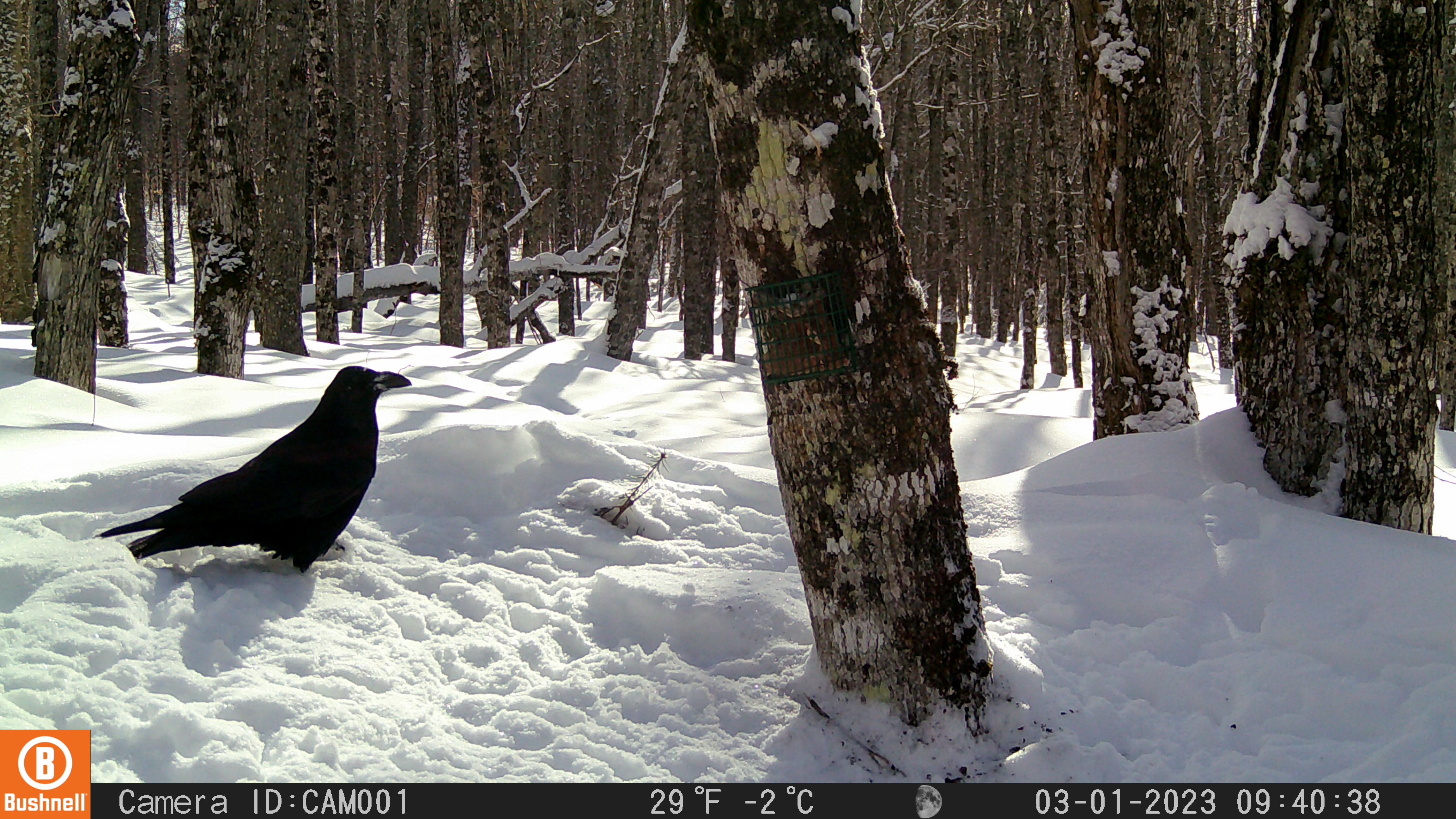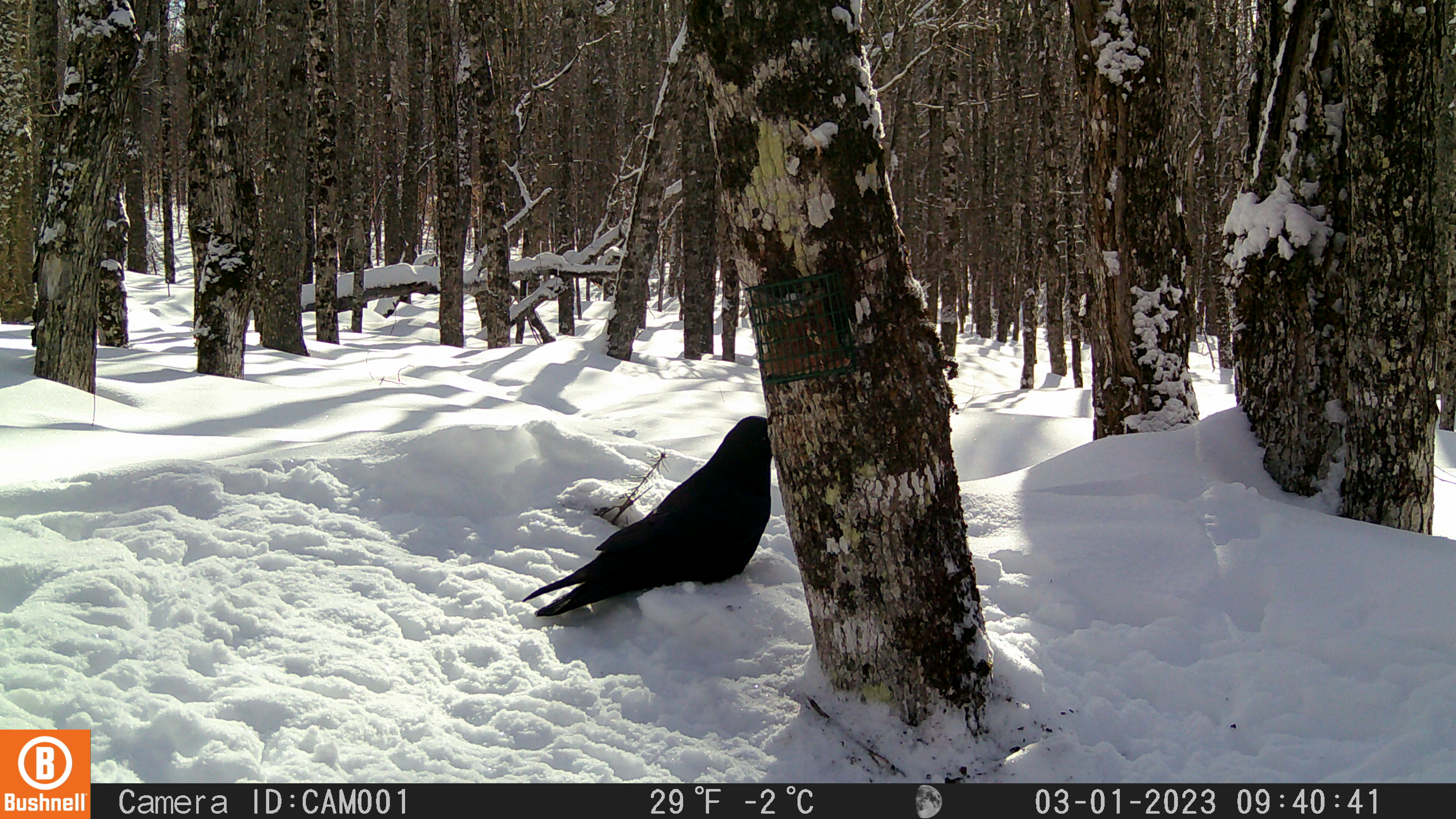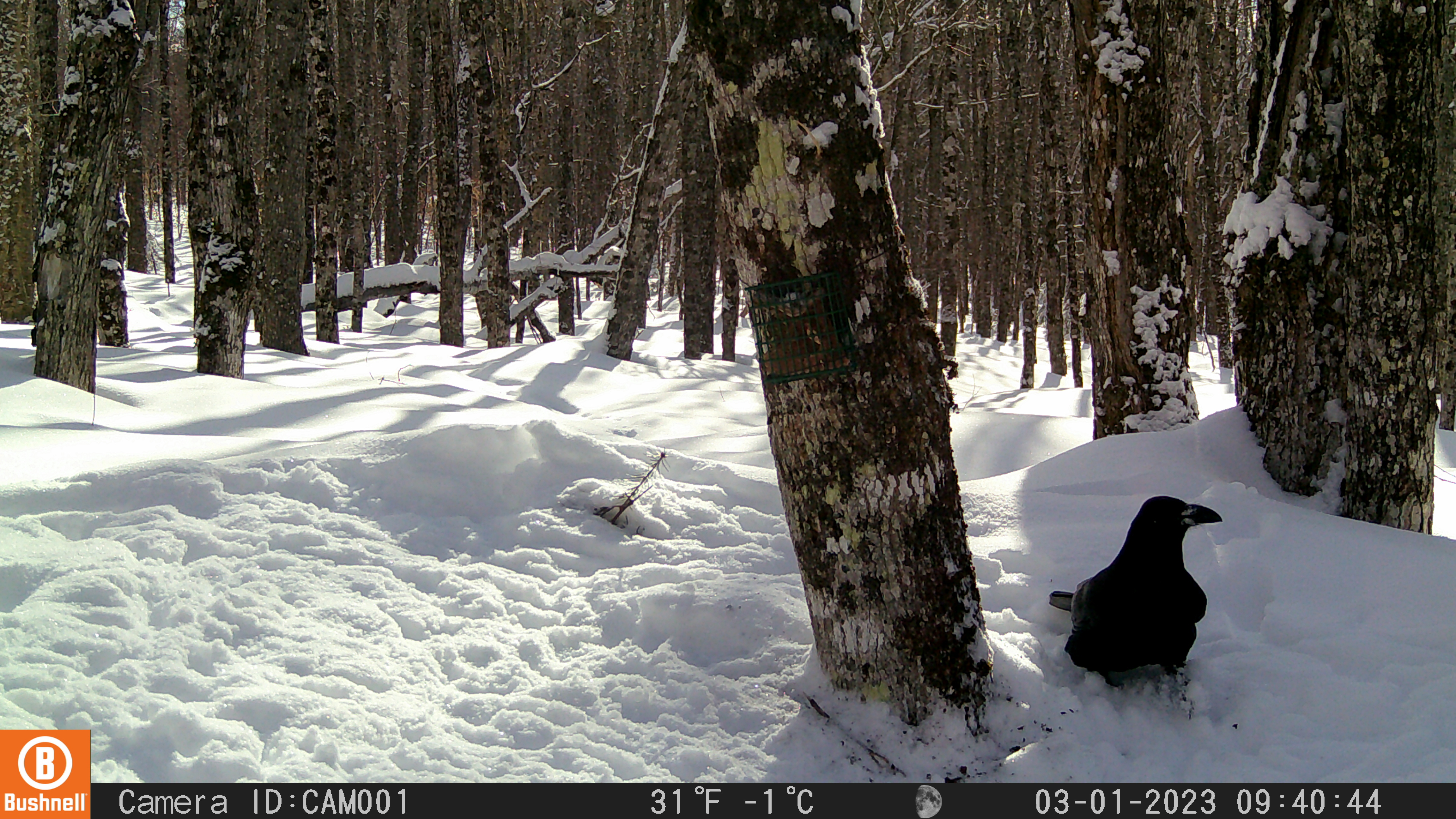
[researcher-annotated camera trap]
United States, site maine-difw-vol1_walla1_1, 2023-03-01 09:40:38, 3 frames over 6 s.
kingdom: Animalia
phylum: Chordata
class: Aves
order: Passeriformes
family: Corvidae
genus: Corvus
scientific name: Corvus corax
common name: common raven